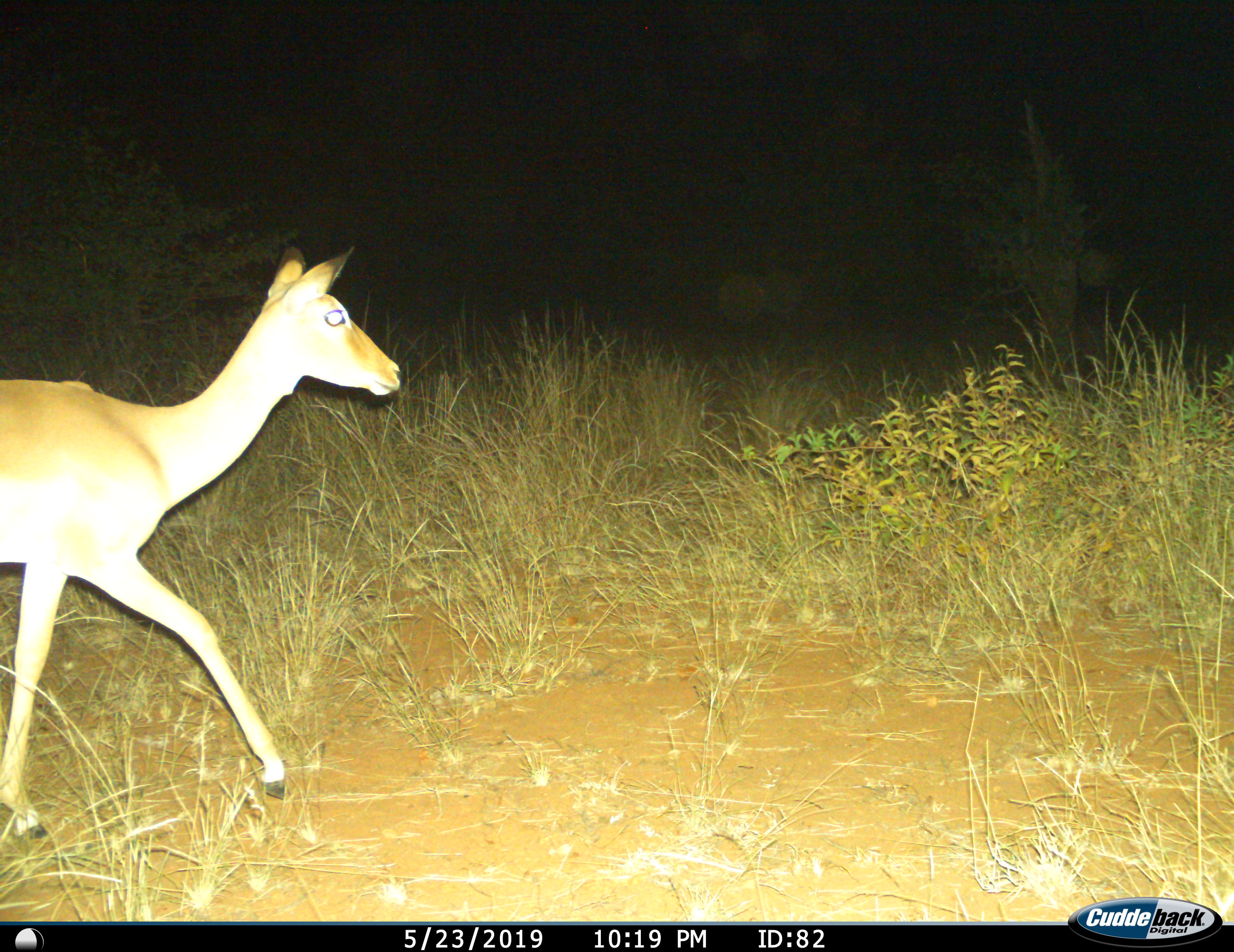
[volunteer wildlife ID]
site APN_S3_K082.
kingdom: Animalia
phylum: Chordata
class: Mammalia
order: Artiodactyla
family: Bovidae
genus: Aepyceros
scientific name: Aepyceros melampus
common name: impala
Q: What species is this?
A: Impala (Aepyceros melampus).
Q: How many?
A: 1.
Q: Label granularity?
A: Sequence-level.